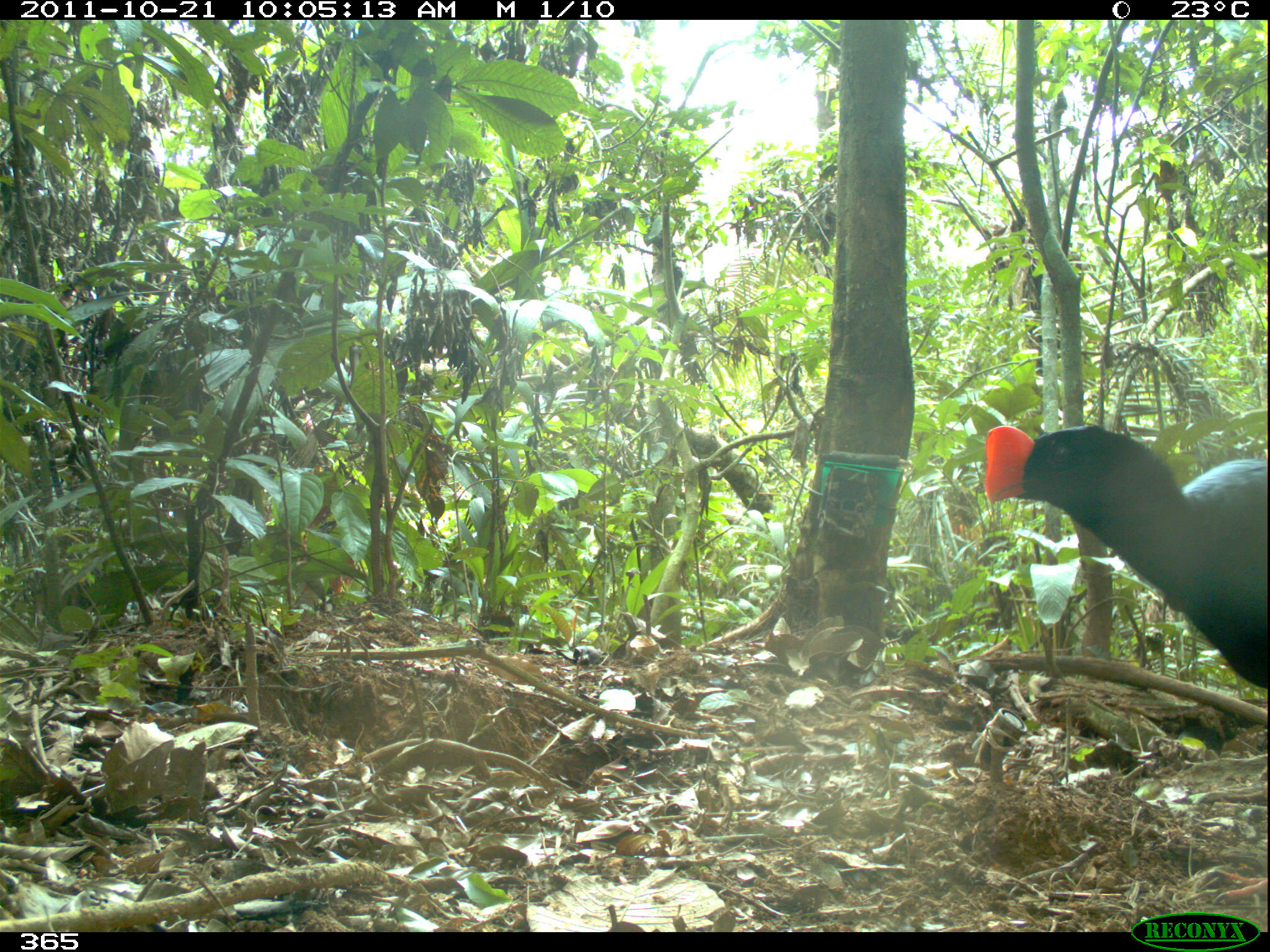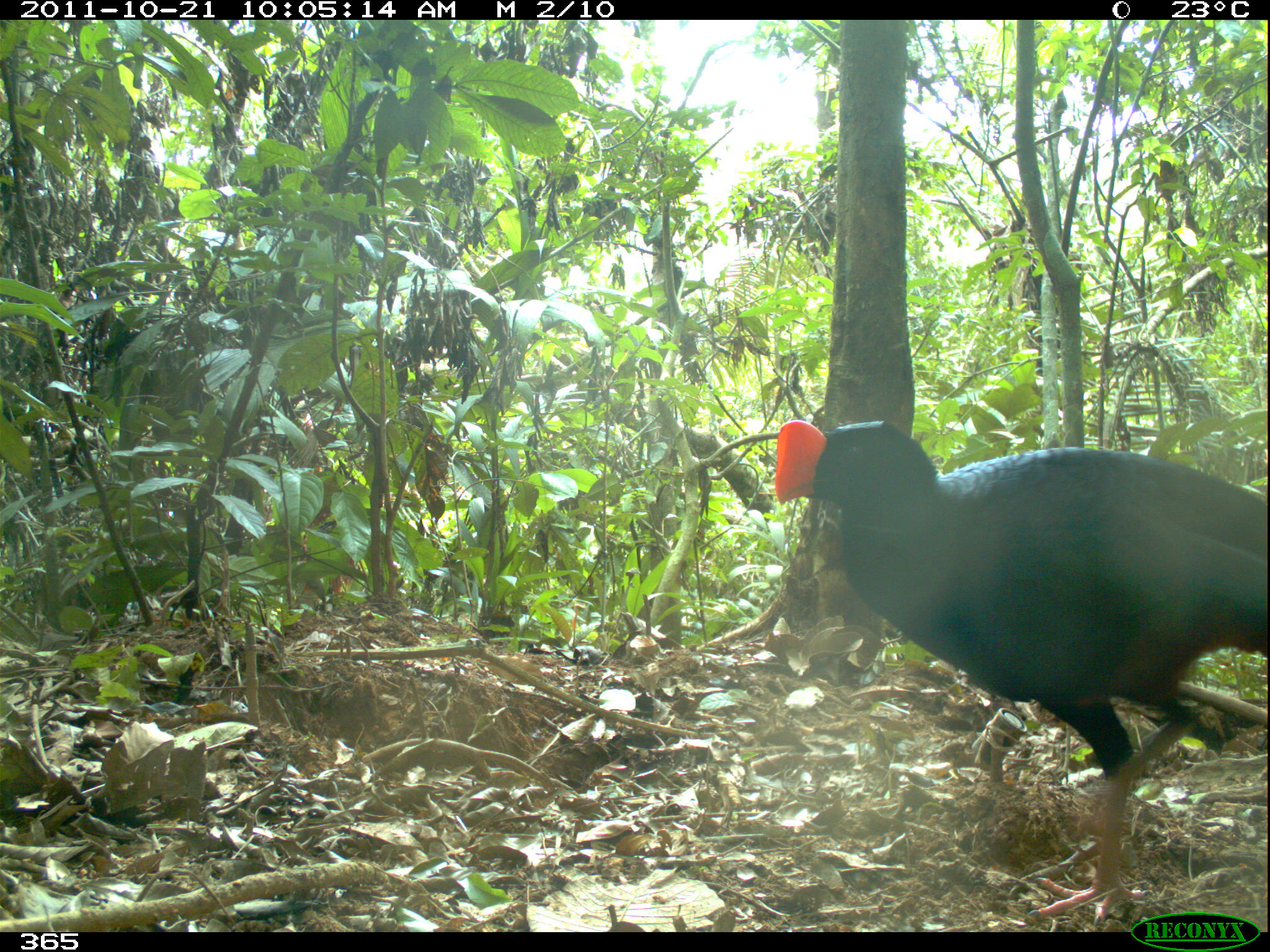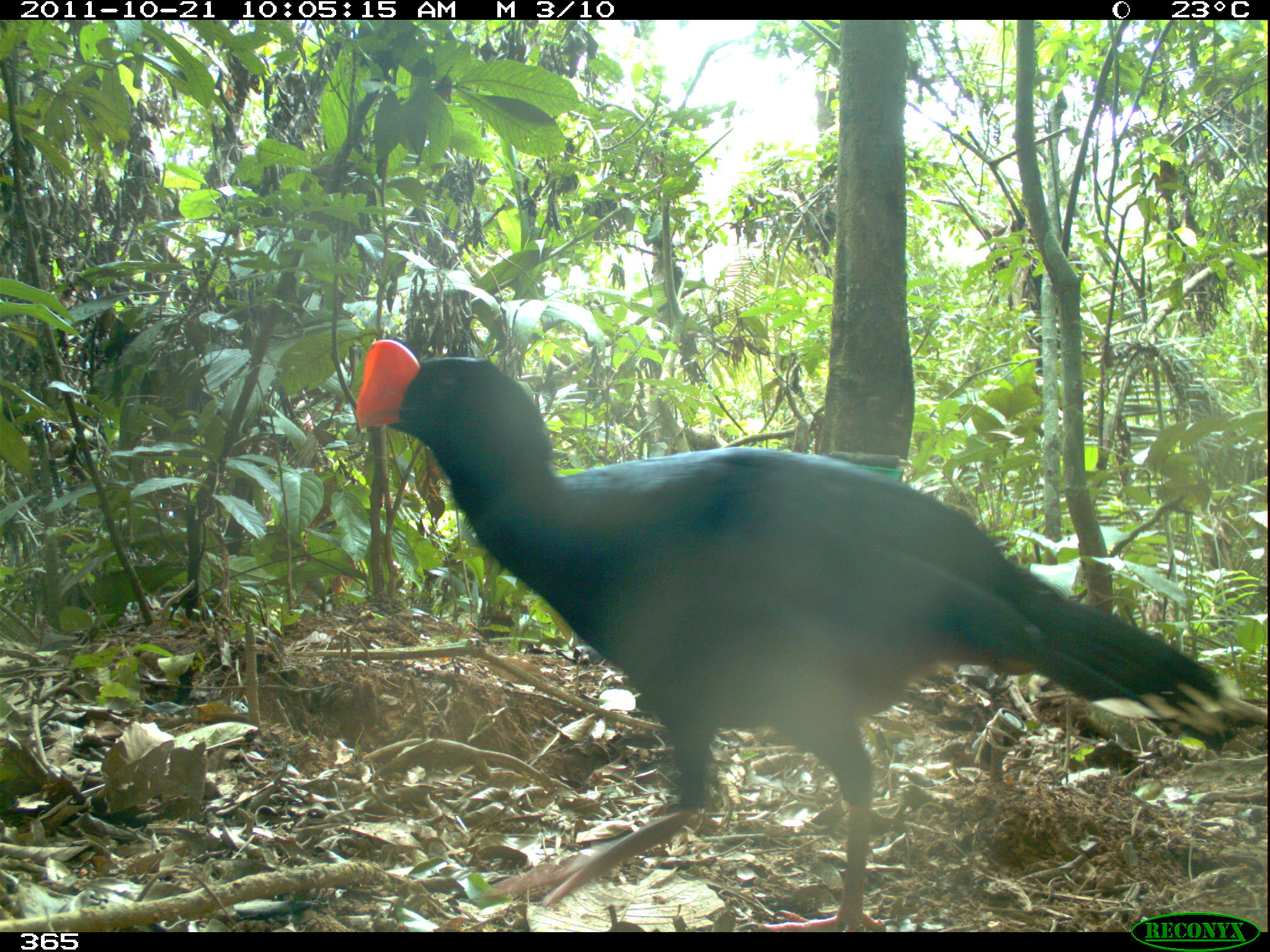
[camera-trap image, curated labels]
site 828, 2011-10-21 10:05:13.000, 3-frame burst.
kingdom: Animalia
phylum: Chordata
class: Aves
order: Galliformes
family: Cracidae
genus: Mitu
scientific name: Mitu tuberosum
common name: razor-billed curassow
Mitu tuberosum (razor-billed curassow).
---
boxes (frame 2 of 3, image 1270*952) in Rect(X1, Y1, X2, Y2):
mitu tuberosum: Rect(774, 420, 1268, 926)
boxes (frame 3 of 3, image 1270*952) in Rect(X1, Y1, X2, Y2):
mitu tuberosum: Rect(354, 338, 1263, 932)